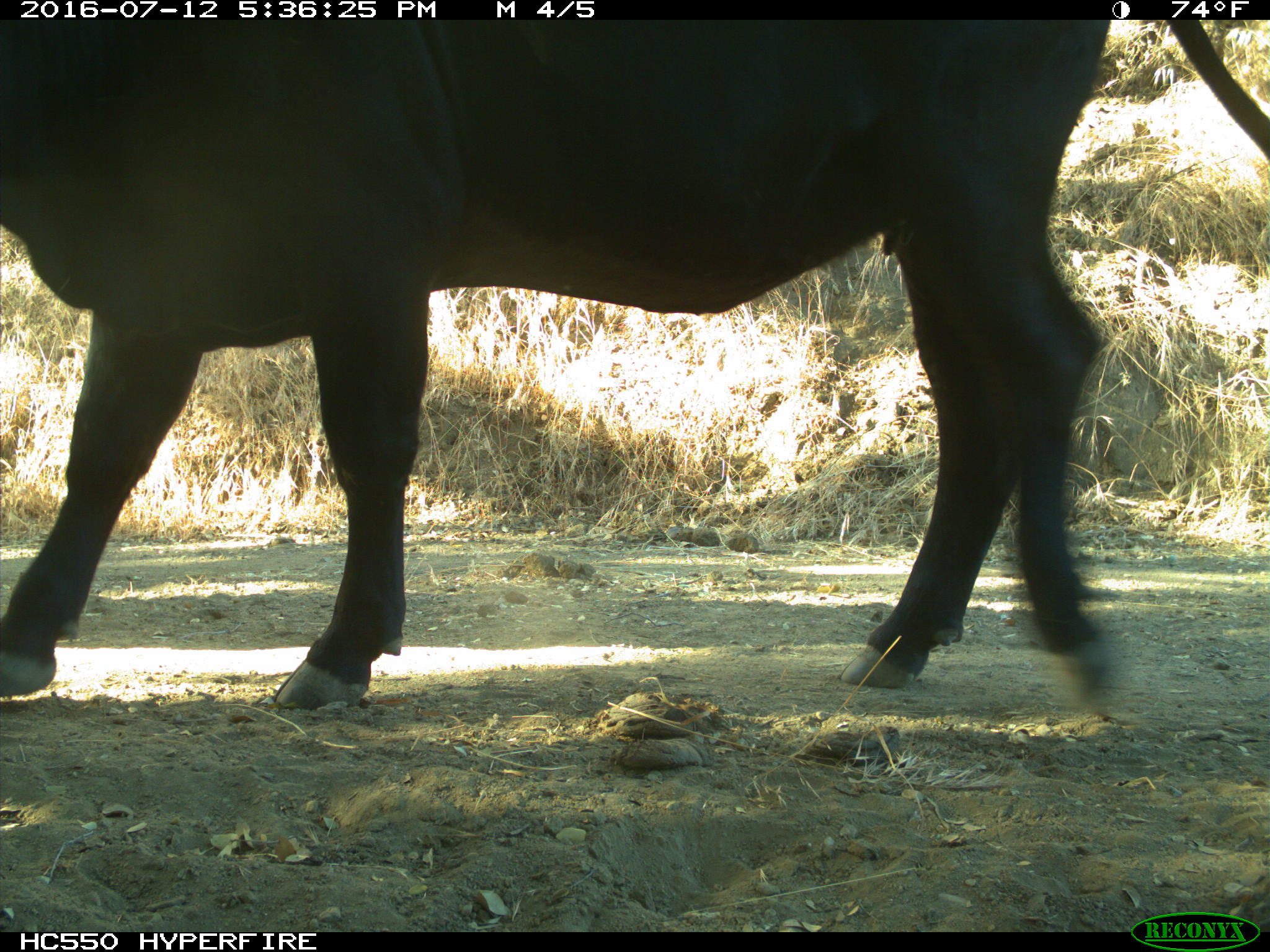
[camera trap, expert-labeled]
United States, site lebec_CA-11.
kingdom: Animalia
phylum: Chordata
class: Mammalia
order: Artiodactyla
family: Bovidae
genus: Bos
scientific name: Bos taurus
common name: domestic cow